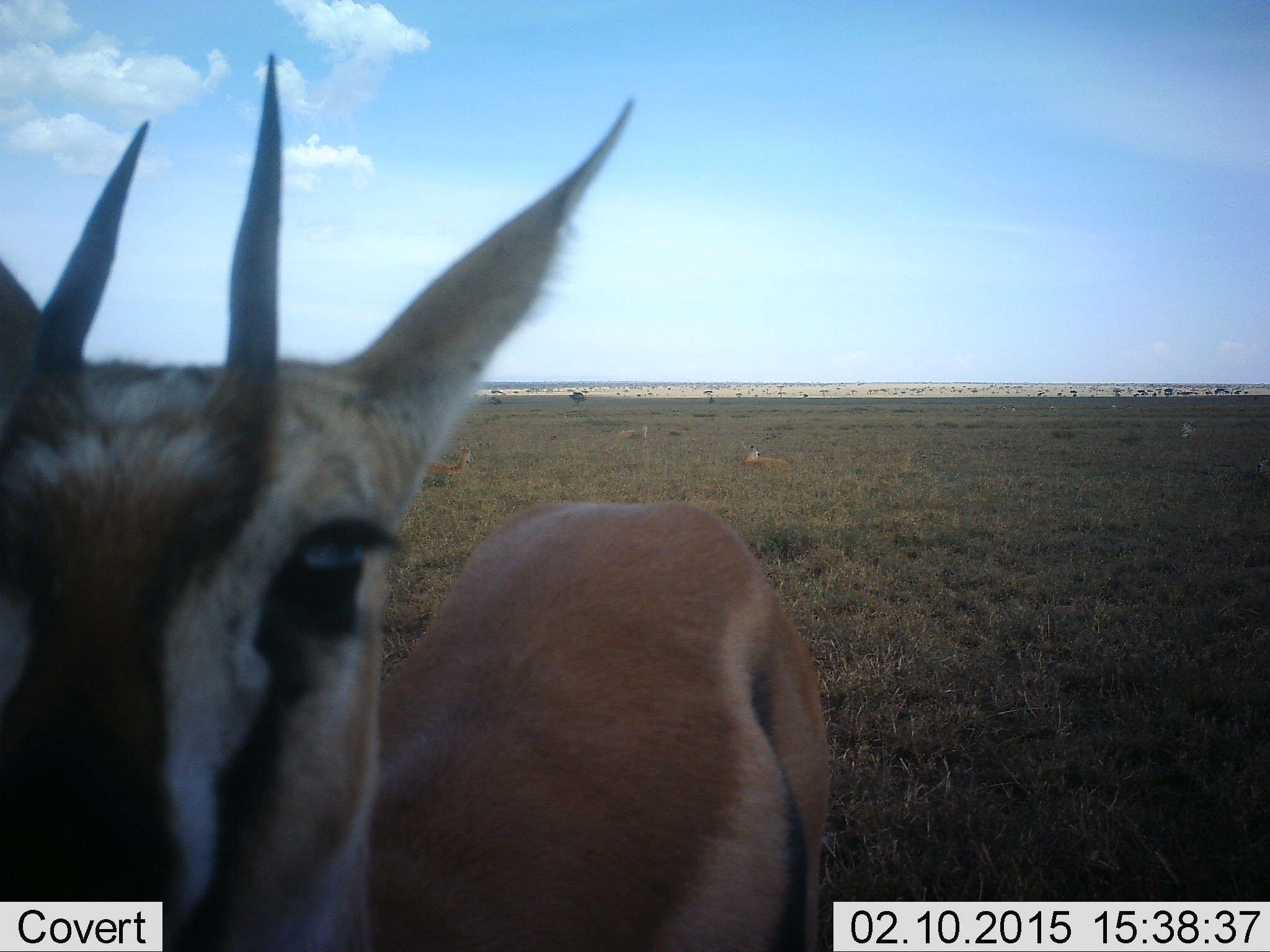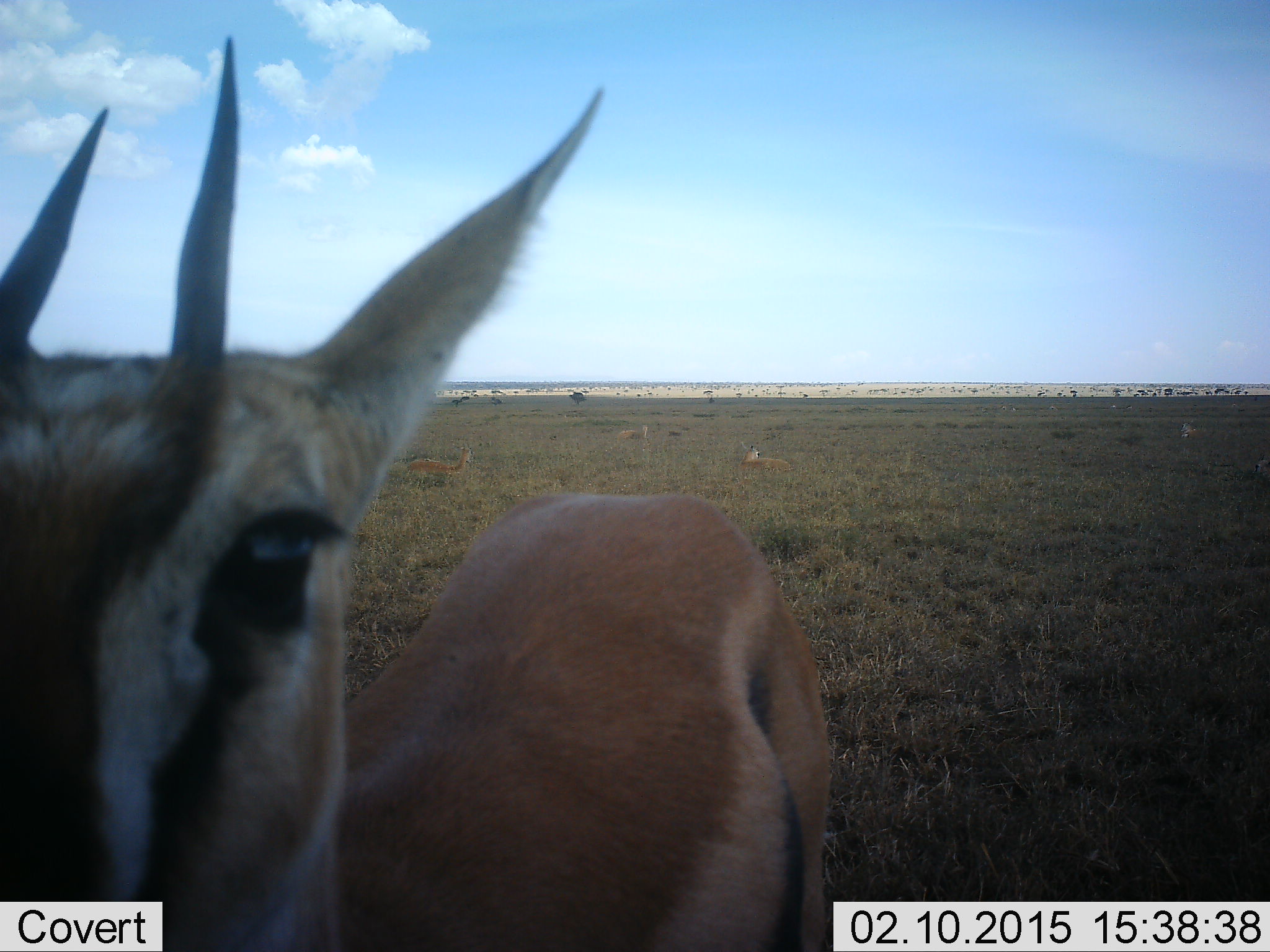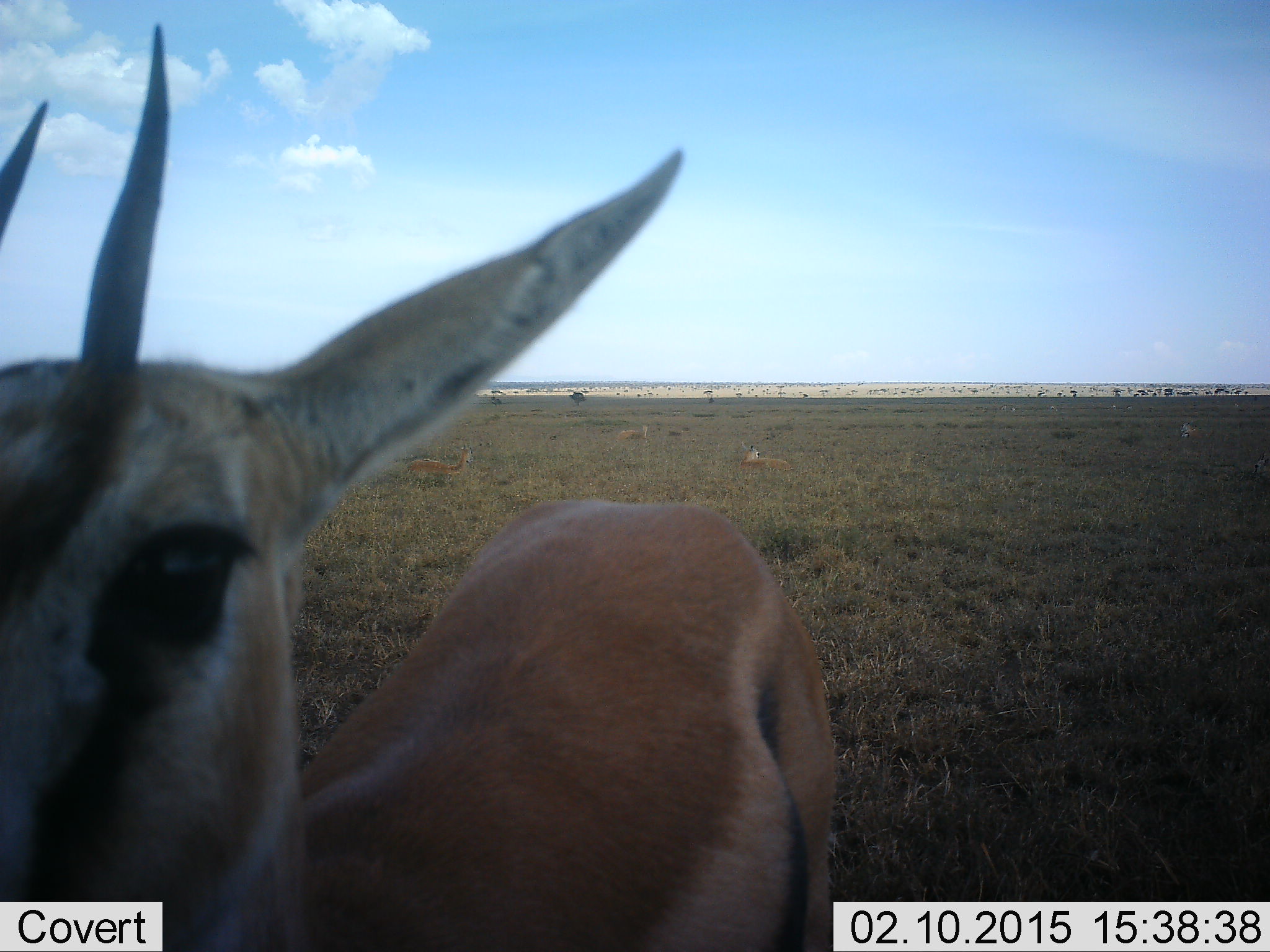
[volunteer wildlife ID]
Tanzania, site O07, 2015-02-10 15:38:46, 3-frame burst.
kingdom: Animalia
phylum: Chordata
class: Mammalia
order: Artiodactyla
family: Bovidae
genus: Eudorcas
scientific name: Eudorcas thomsonii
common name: thomson's gazelle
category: gazellethomsons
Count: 3.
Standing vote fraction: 100%.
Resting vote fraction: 58%.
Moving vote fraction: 0%.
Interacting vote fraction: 0%.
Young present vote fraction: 0%.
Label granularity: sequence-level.